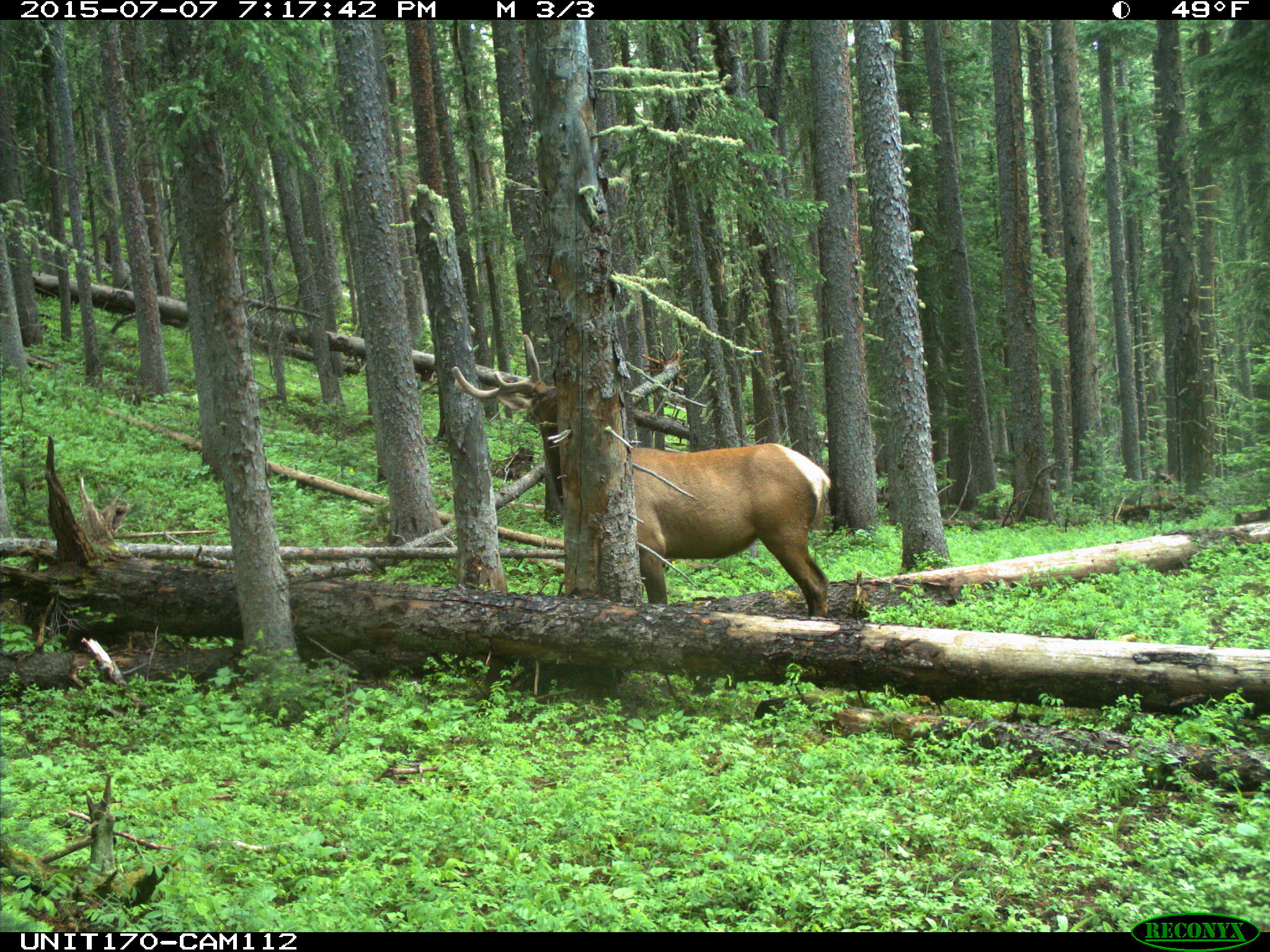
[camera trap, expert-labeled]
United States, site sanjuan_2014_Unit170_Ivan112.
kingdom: Animalia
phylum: Chordata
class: Mammalia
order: Artiodactyla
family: Cervidae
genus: Cervus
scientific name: Cervus elaphus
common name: red deer